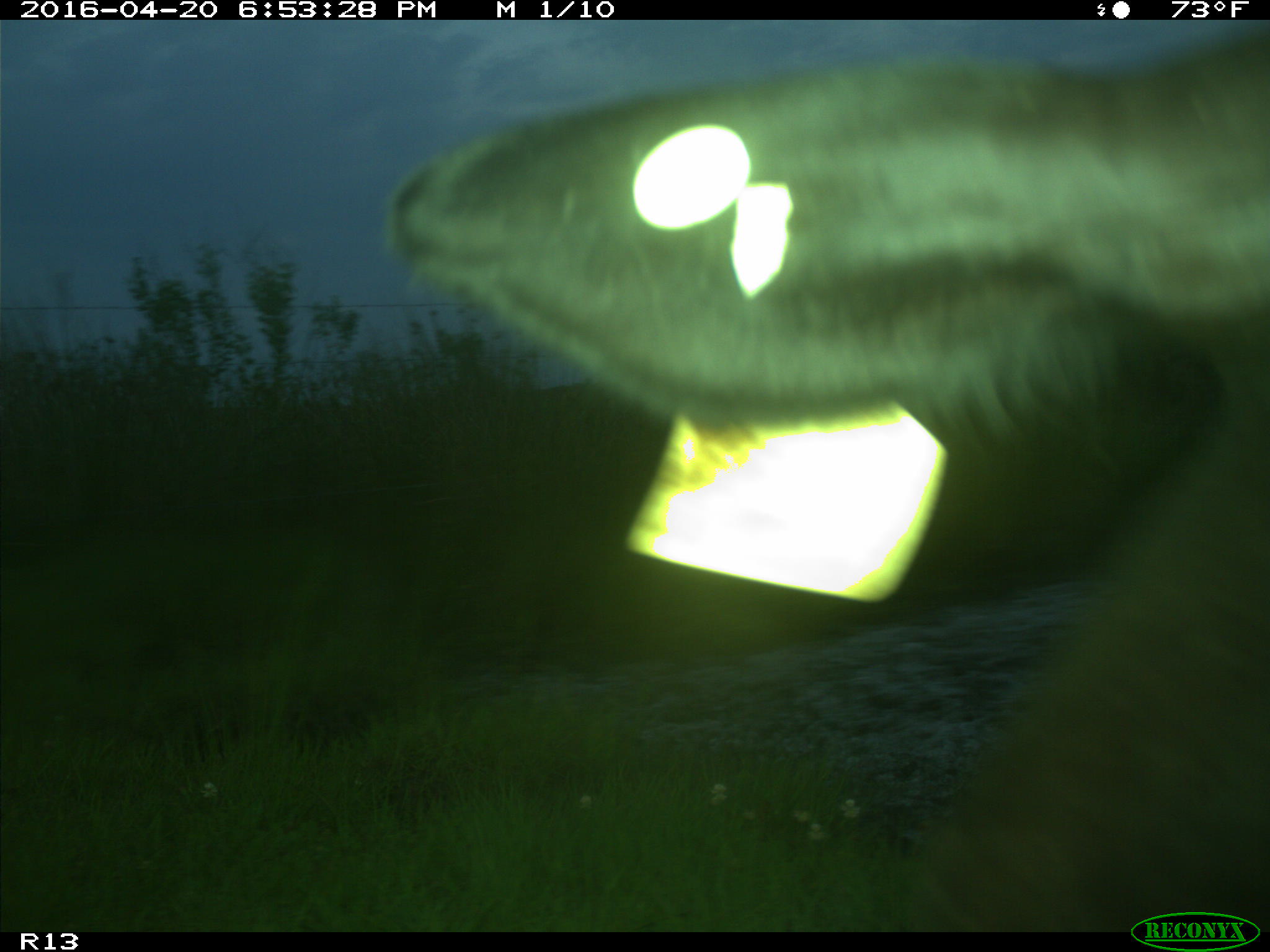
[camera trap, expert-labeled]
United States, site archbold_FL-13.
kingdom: Animalia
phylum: Chordata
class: Mammalia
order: Artiodactyla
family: Bovidae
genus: Bos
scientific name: Bos taurus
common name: domestic cow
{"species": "Bos taurus (domestic cow)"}